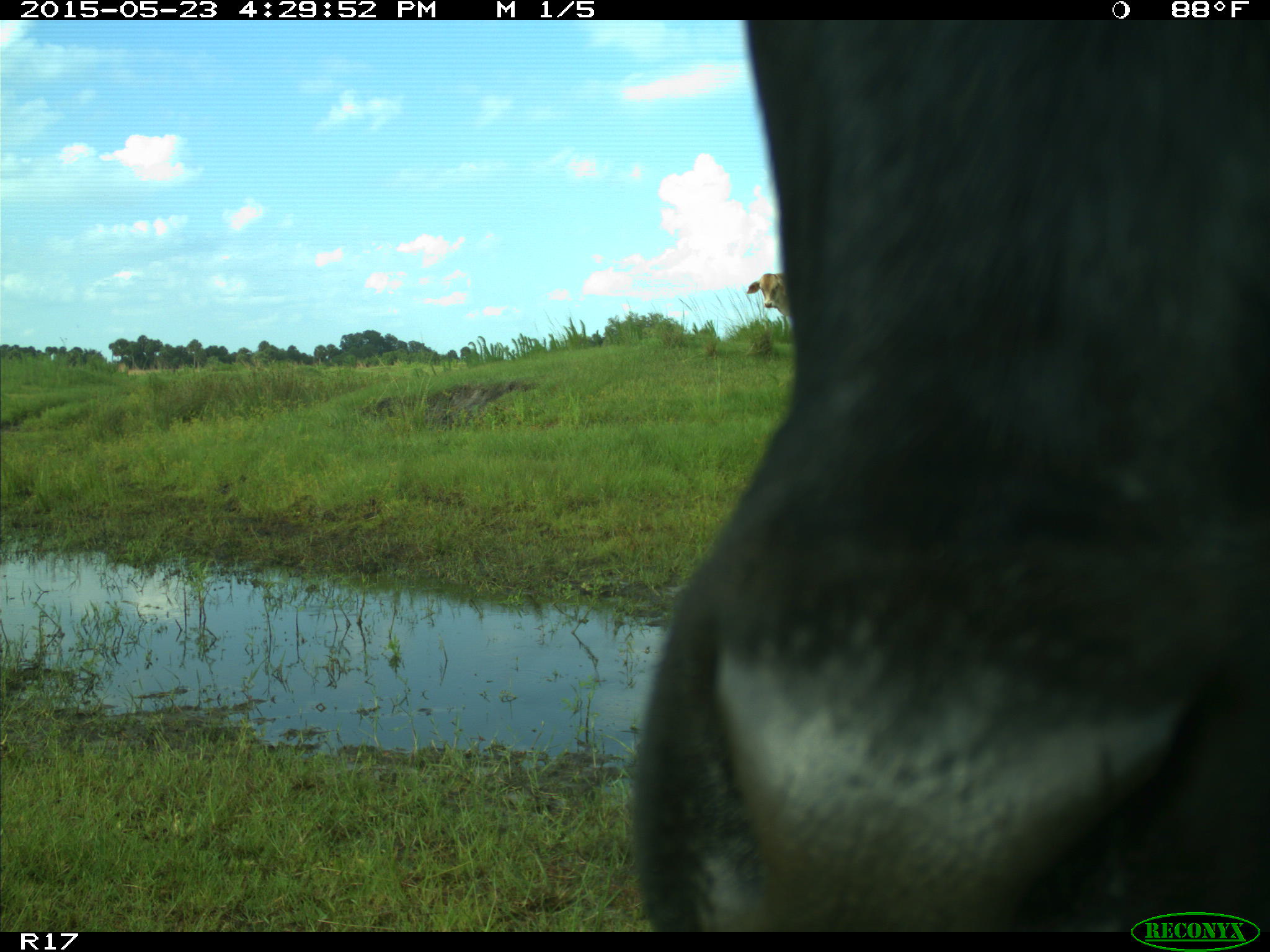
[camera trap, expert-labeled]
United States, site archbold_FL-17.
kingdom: Animalia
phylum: Chordata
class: Mammalia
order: Artiodactyla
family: Bovidae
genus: Bos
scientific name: Bos taurus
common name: domestic cow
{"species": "Bos taurus (domestic cow)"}